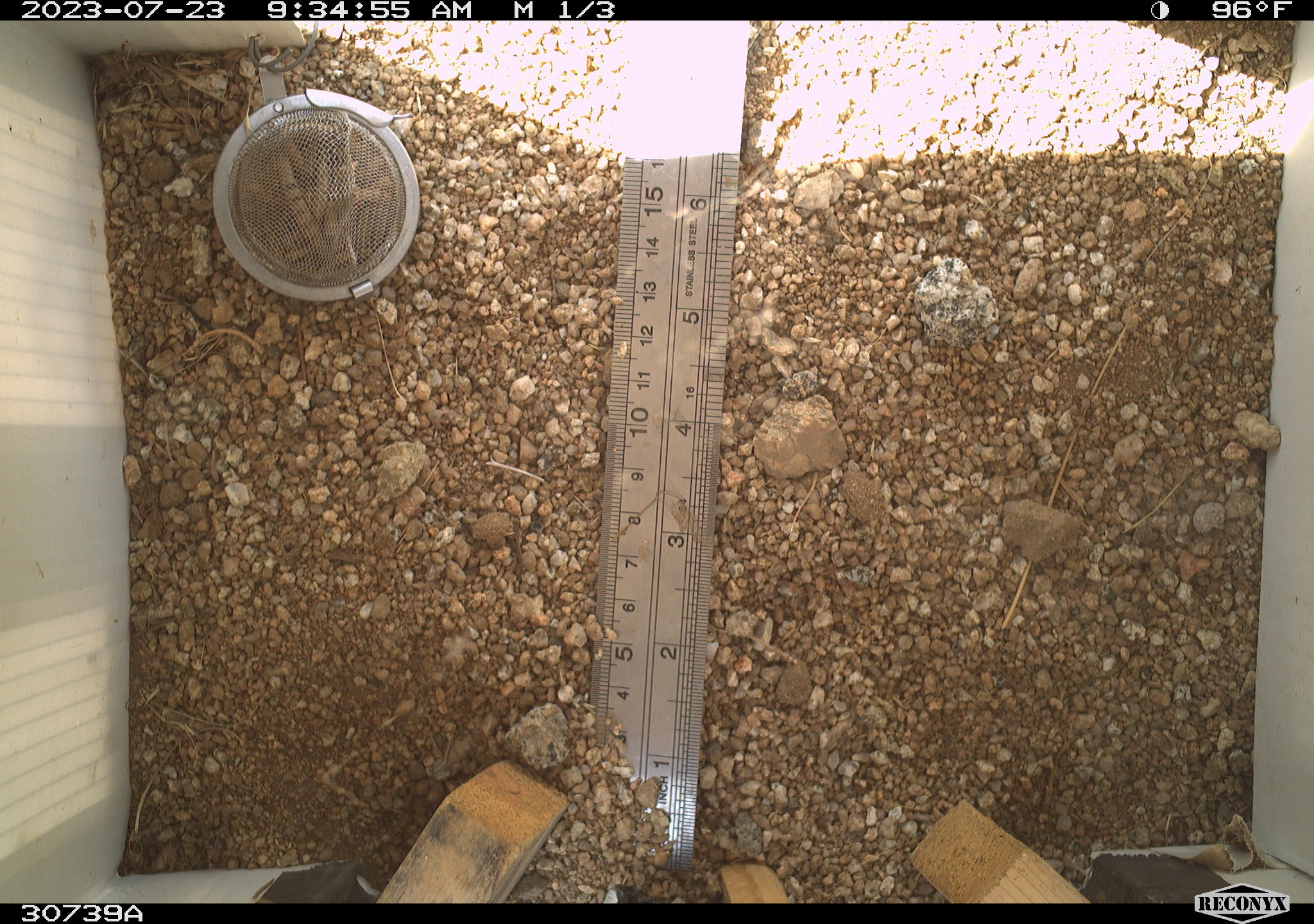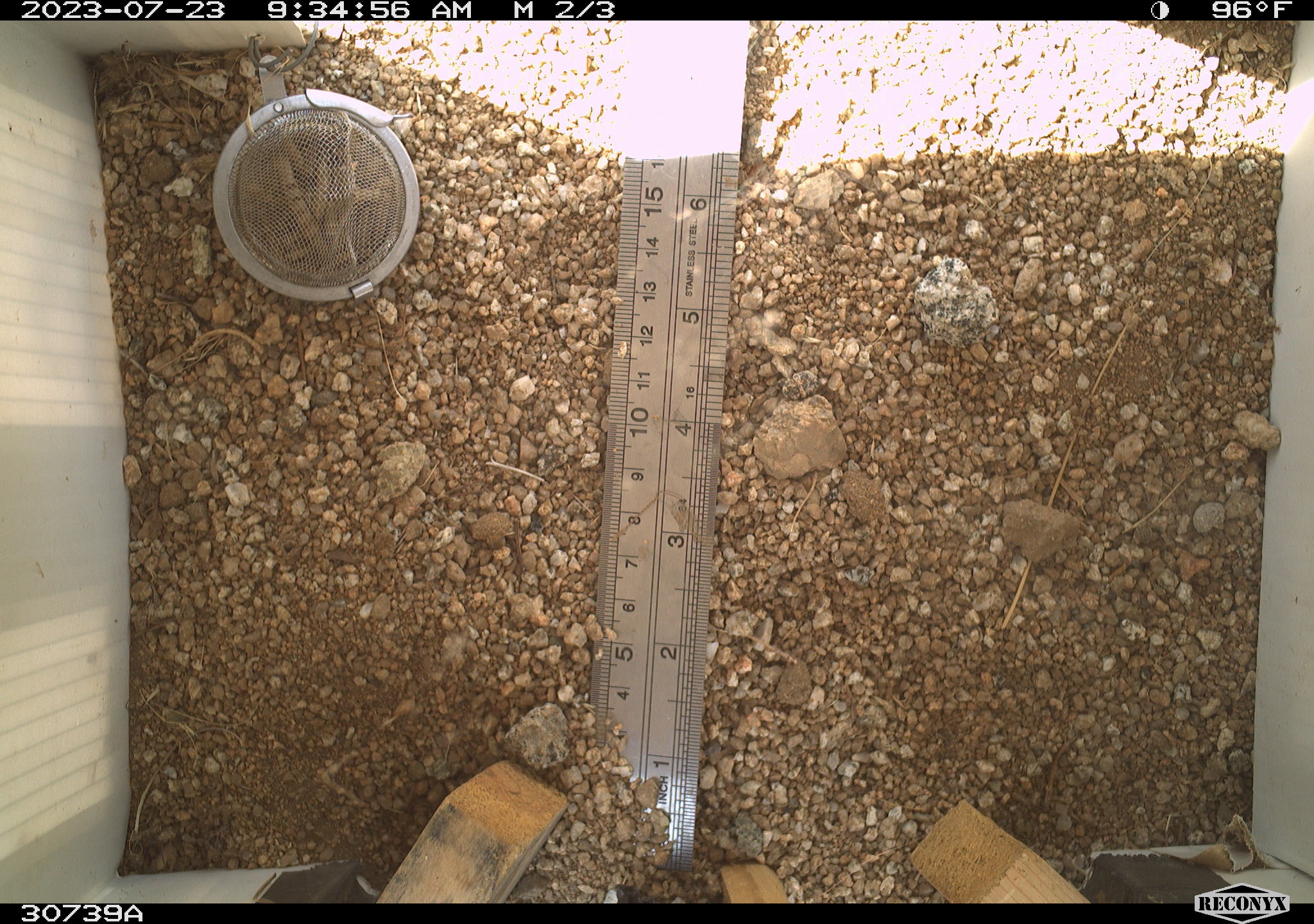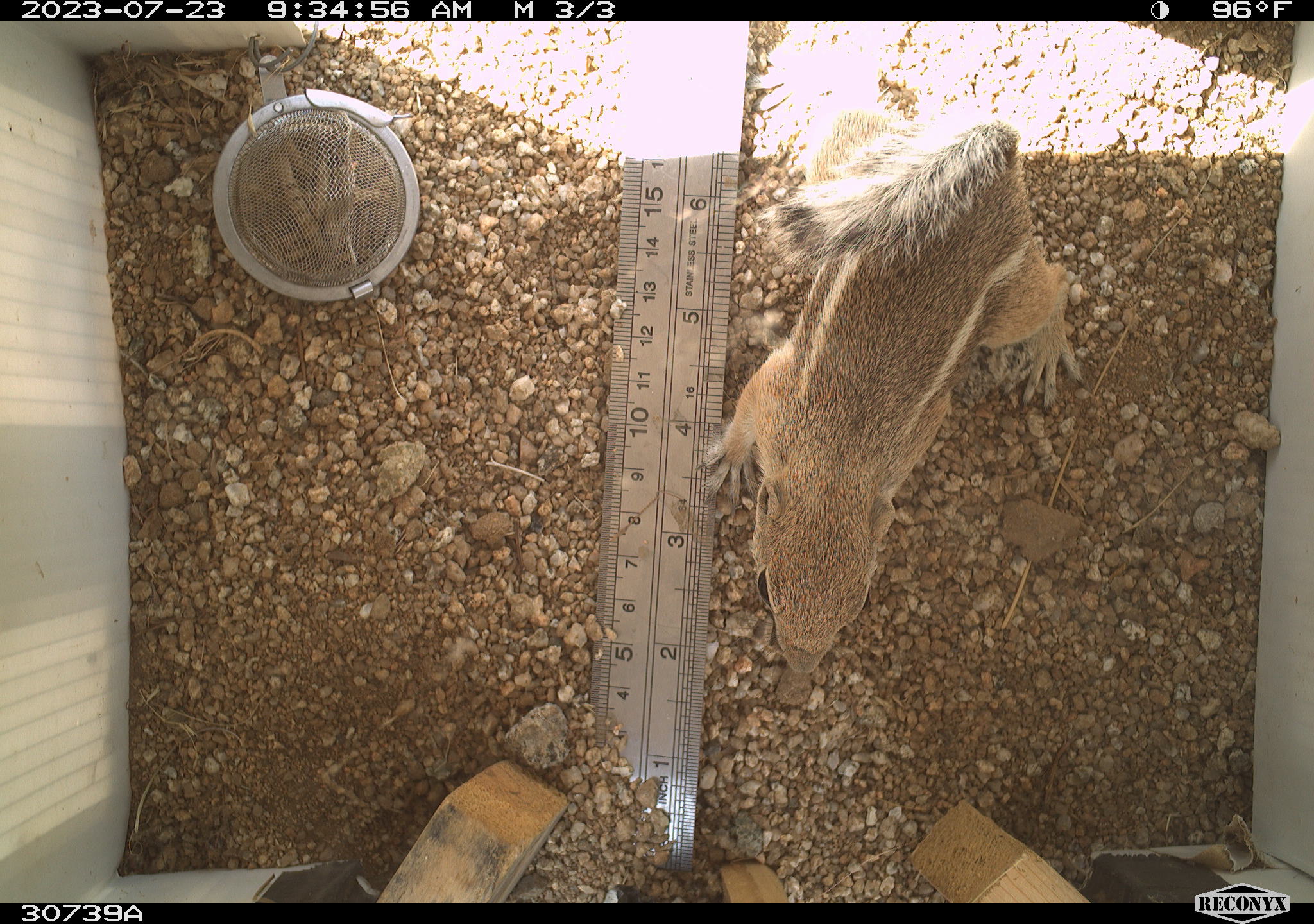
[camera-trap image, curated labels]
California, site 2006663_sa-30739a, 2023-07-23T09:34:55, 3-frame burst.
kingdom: Animalia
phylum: Chordata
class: Mammalia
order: Rodentia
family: Sciuridae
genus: Ammospermophilus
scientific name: Ammospermophilus leucurus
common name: white-tailed antelope squirrel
White-tailed antelope squirrel (Ammospermophilus leucurus).